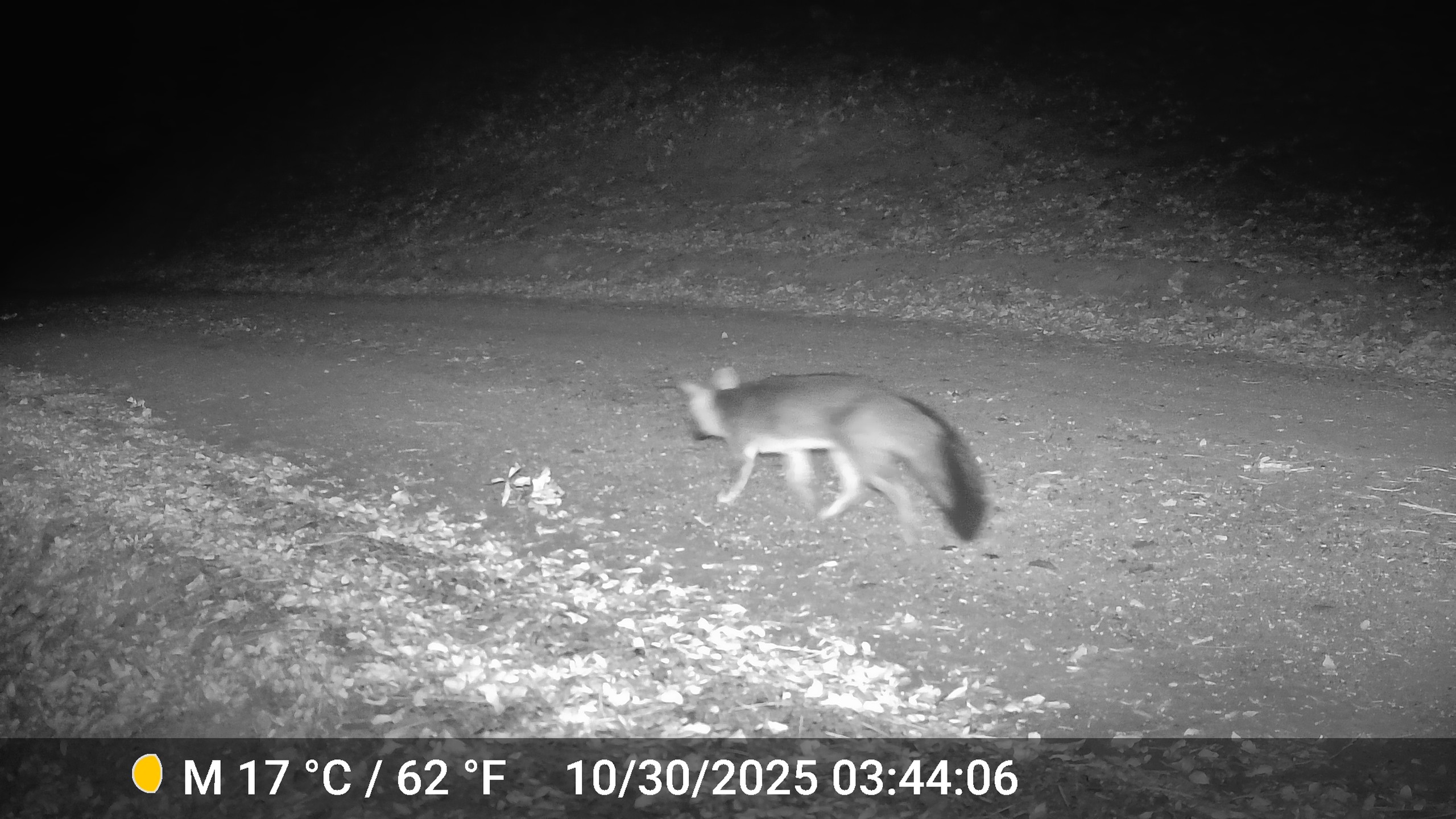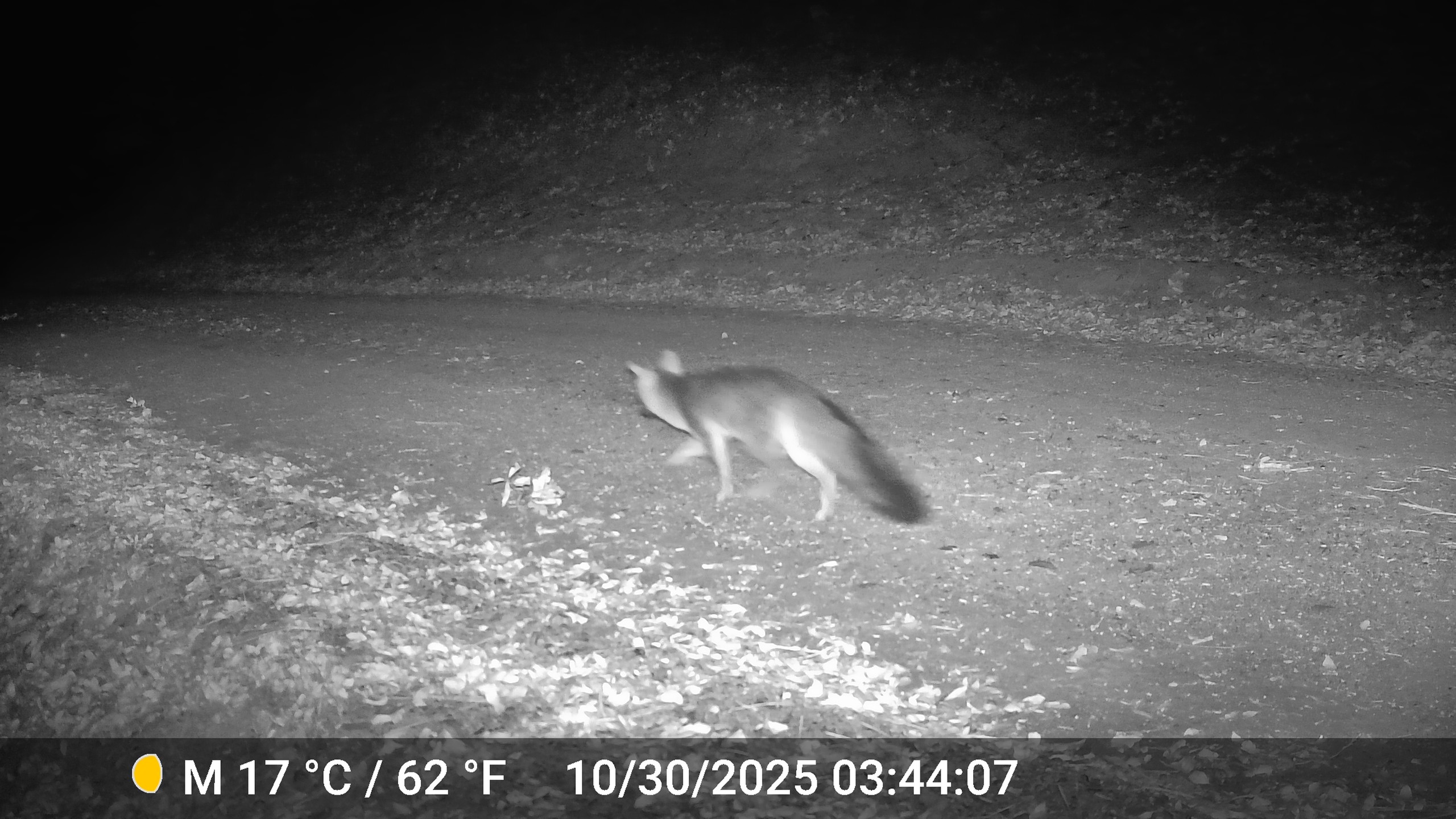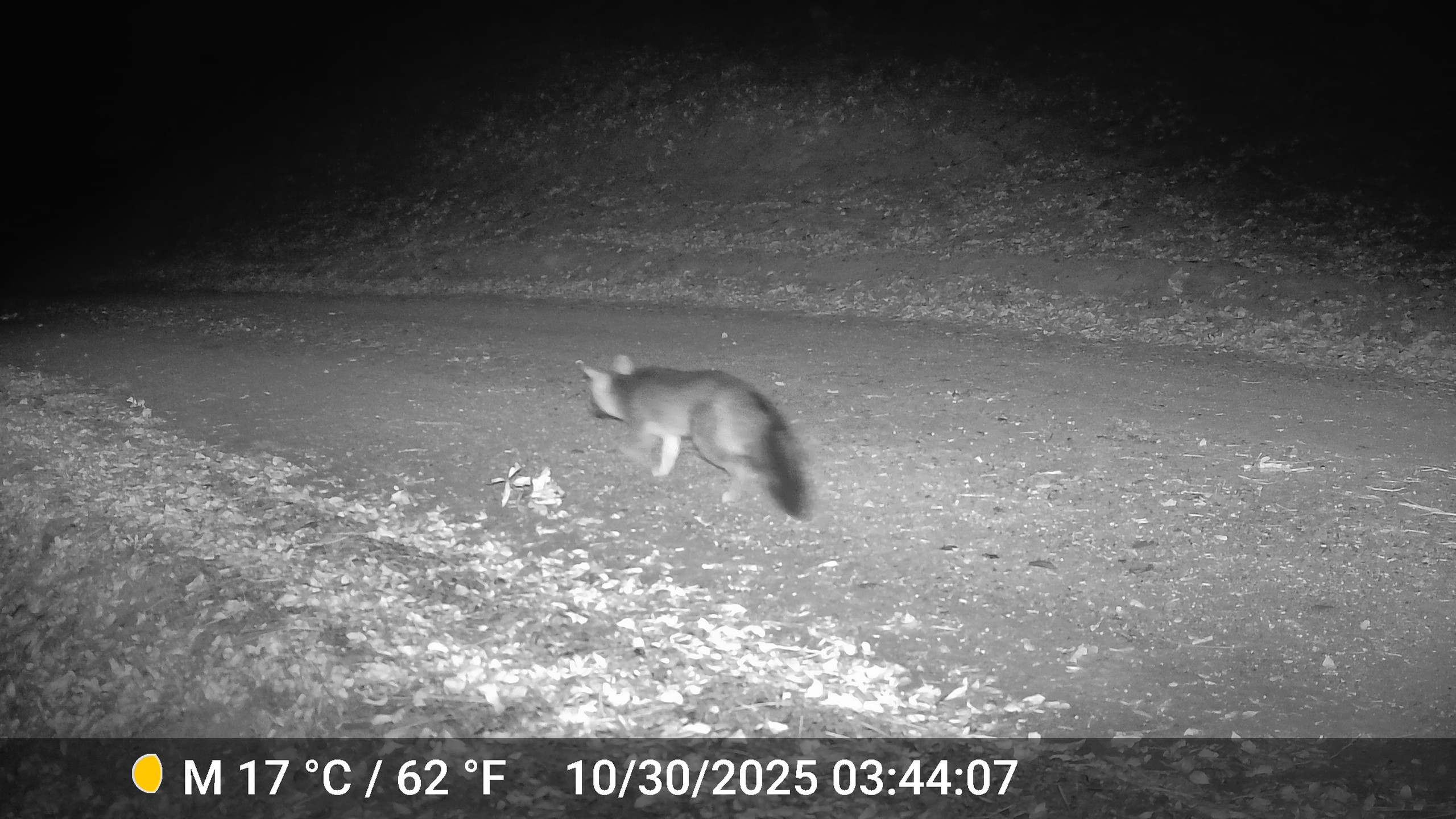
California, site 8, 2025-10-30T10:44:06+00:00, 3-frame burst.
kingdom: Animalia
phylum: Chordata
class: Mammalia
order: Carnivora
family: Canidae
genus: Urocyon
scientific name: Urocyon cinereoargenteus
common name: gray fox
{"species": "gray fox (Urocyon cinereoargenteus)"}